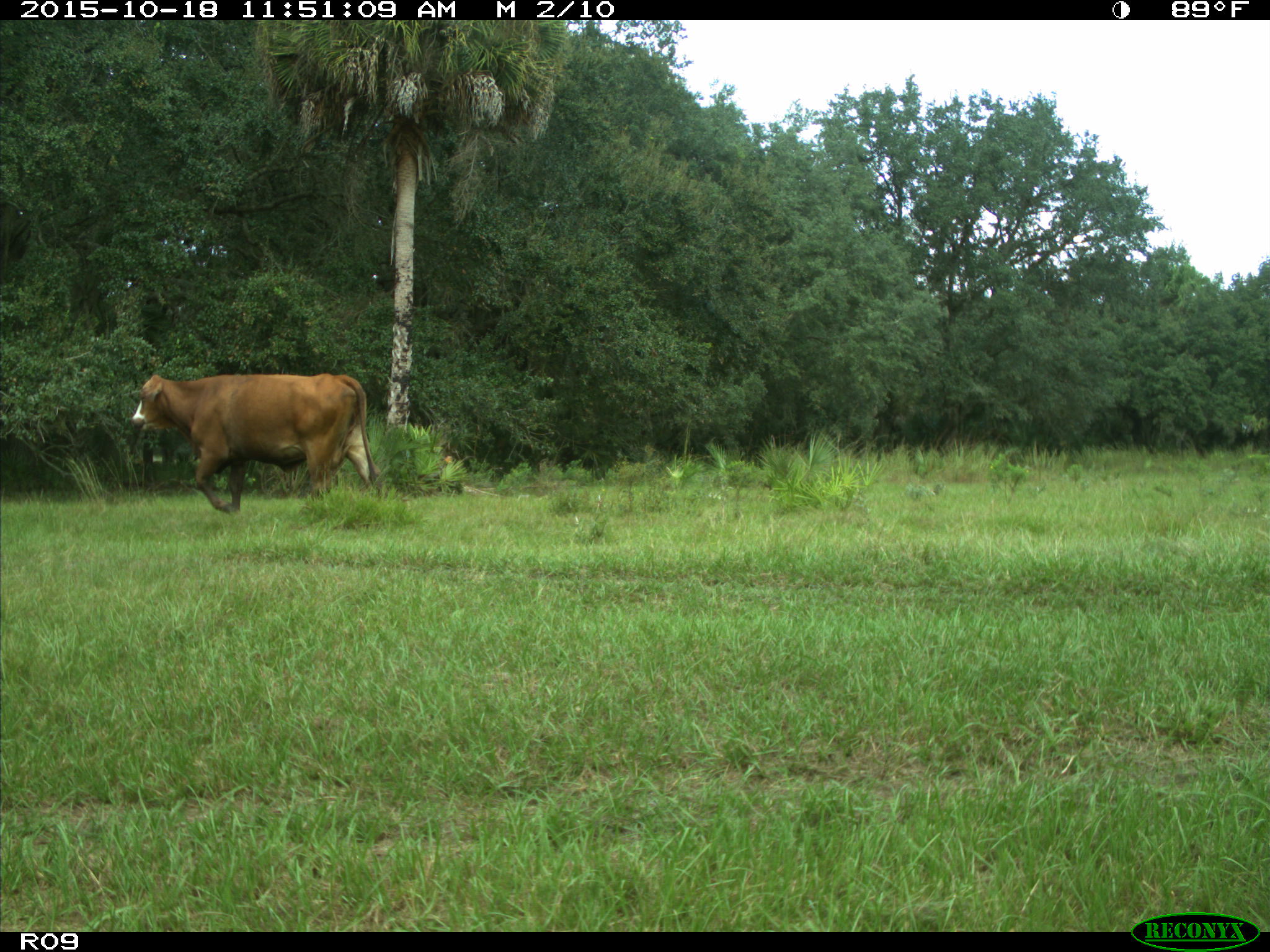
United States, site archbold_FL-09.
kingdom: Animalia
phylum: Chordata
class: Mammalia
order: Artiodactyla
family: Bovidae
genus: Bos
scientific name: Bos taurus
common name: domestic cow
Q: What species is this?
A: Bos taurus (domestic cow).